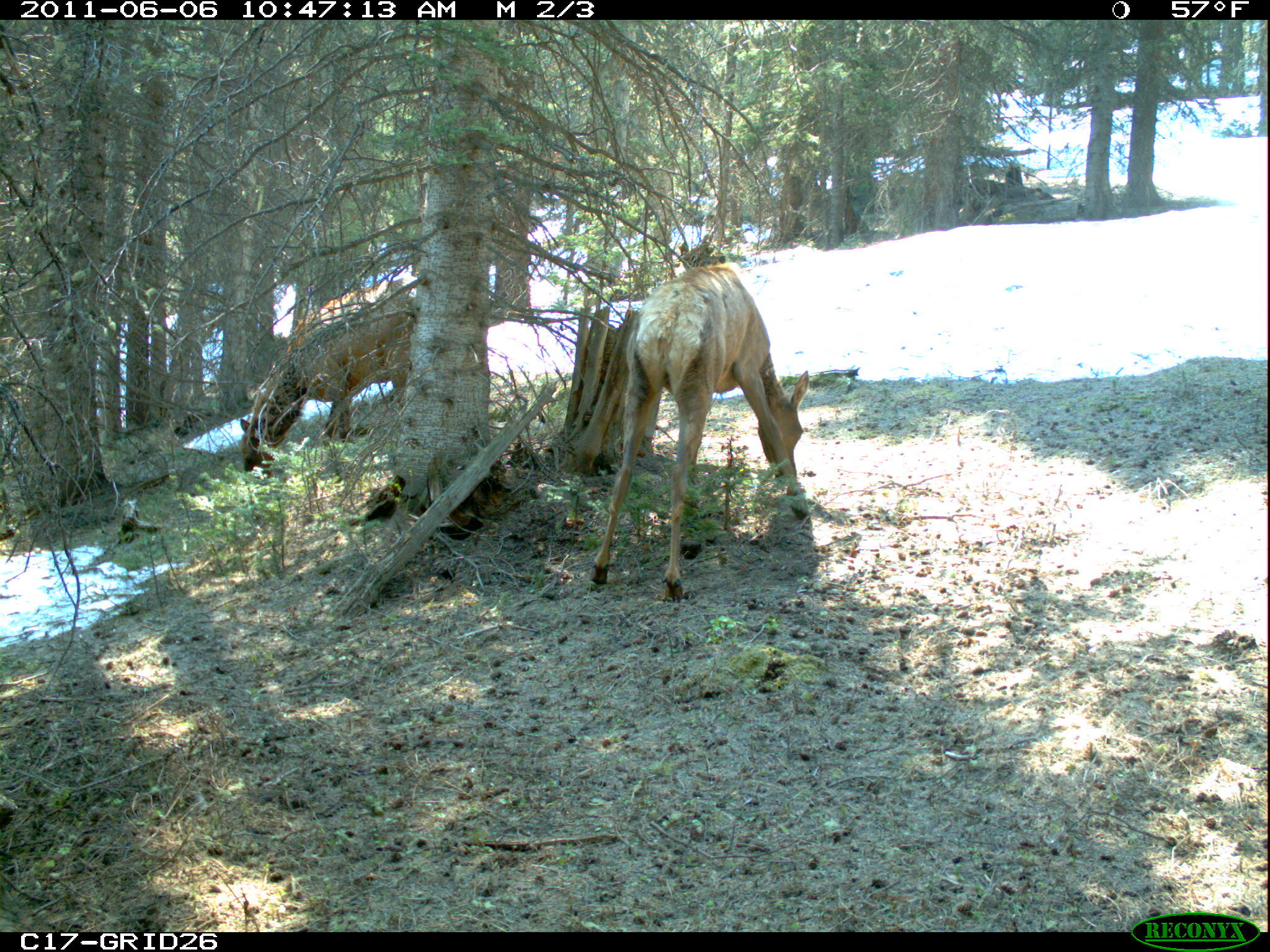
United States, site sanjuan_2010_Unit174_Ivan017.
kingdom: Animalia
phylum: Chordata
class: Mammalia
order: Artiodactyla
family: Cervidae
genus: Cervus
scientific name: Cervus elaphus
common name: red deer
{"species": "Cervus elaphus (red deer)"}